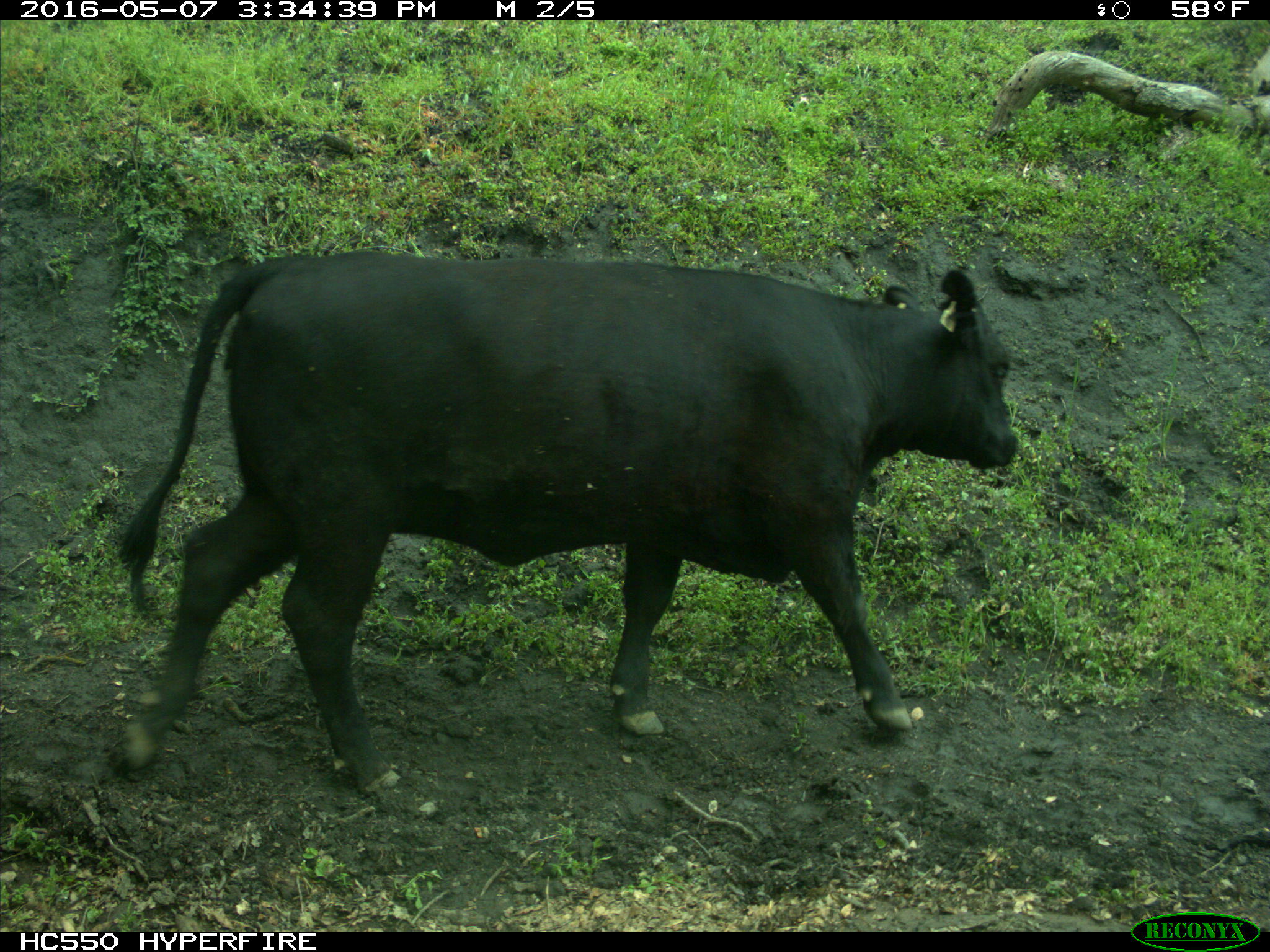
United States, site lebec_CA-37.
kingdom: Animalia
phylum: Chordata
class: Mammalia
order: Artiodactyla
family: Bovidae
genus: Bos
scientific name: Bos taurus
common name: domestic cow